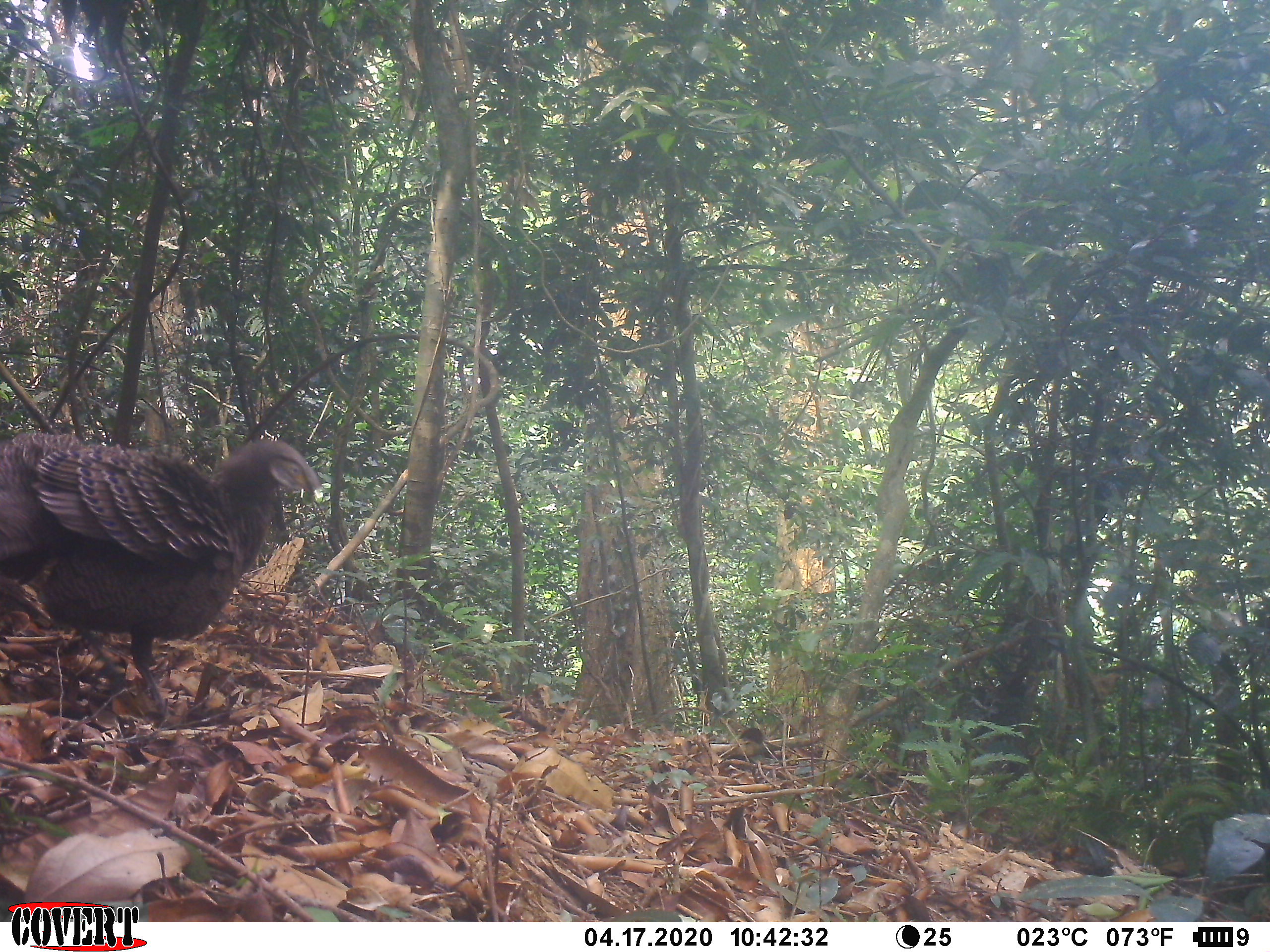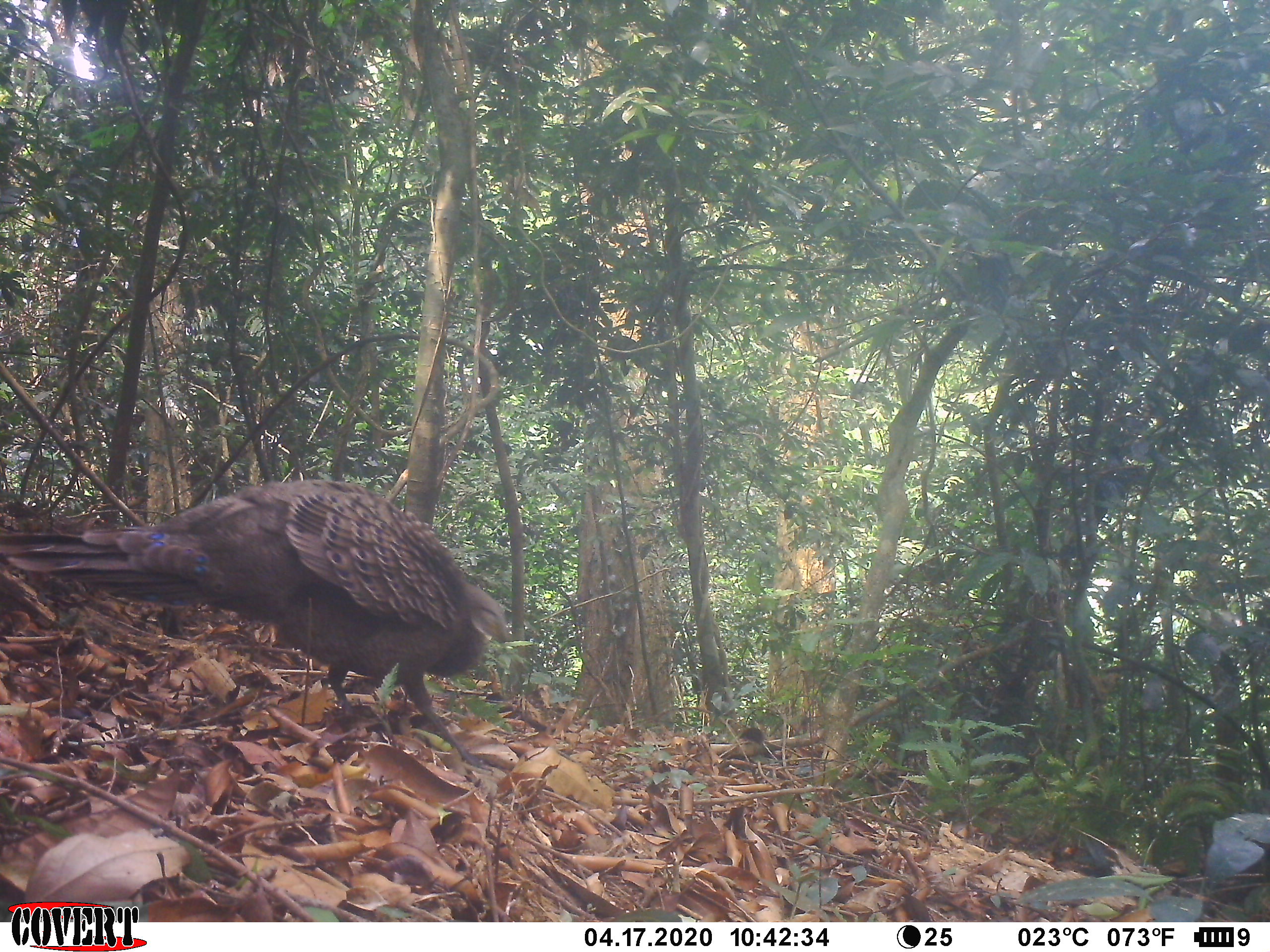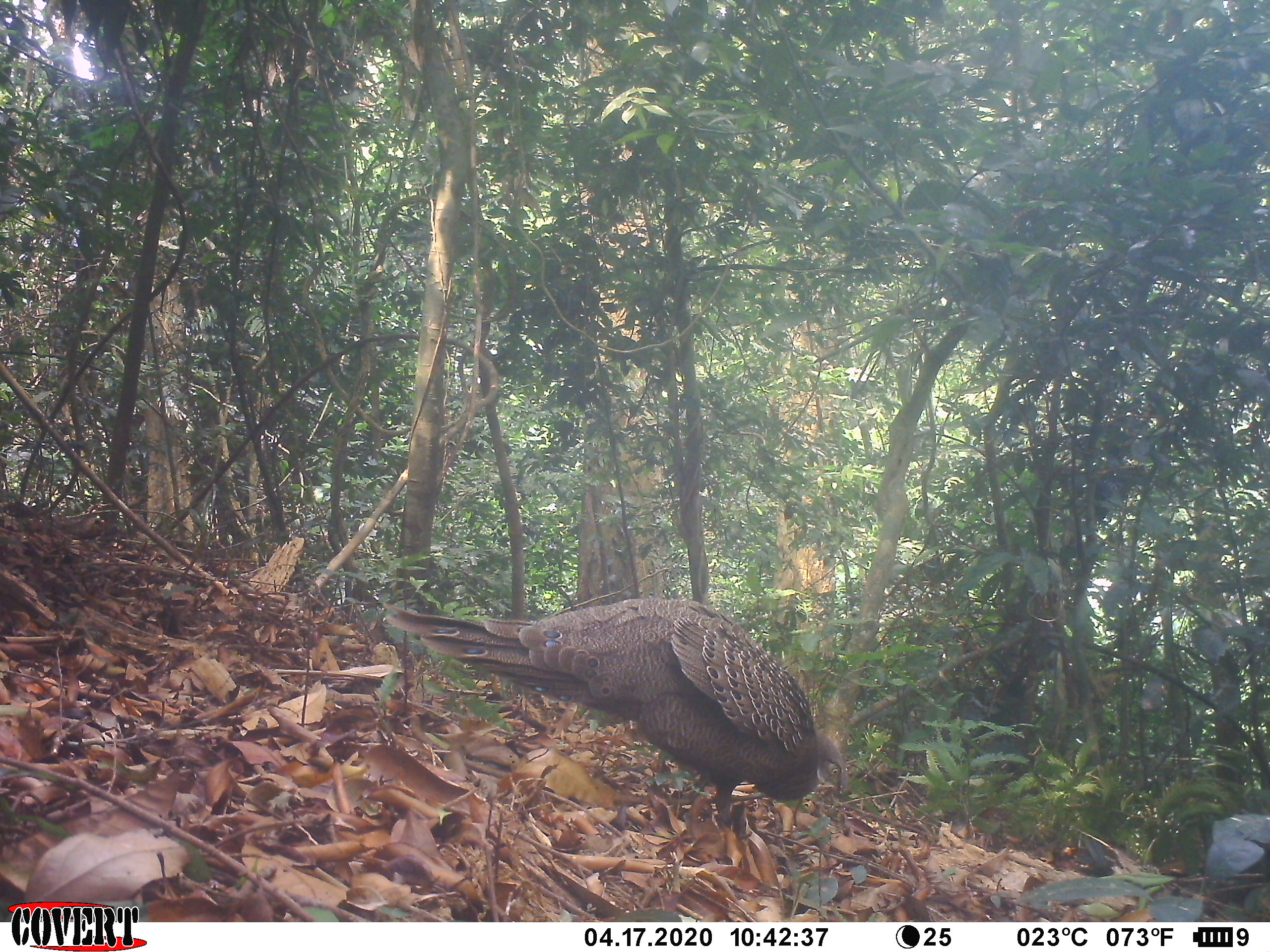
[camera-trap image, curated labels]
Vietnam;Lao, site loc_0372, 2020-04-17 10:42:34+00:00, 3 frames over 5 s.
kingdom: Animalia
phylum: Chordata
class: Aves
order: Galliformes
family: Phasianidae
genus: Polyplectron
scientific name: Polyplectron bicalcaratum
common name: gray peacock-pheasant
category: grey peacock pheasant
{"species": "grey peacock pheasant (gray peacock-pheasant) (Polyplectron bicalcaratum)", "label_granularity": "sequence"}